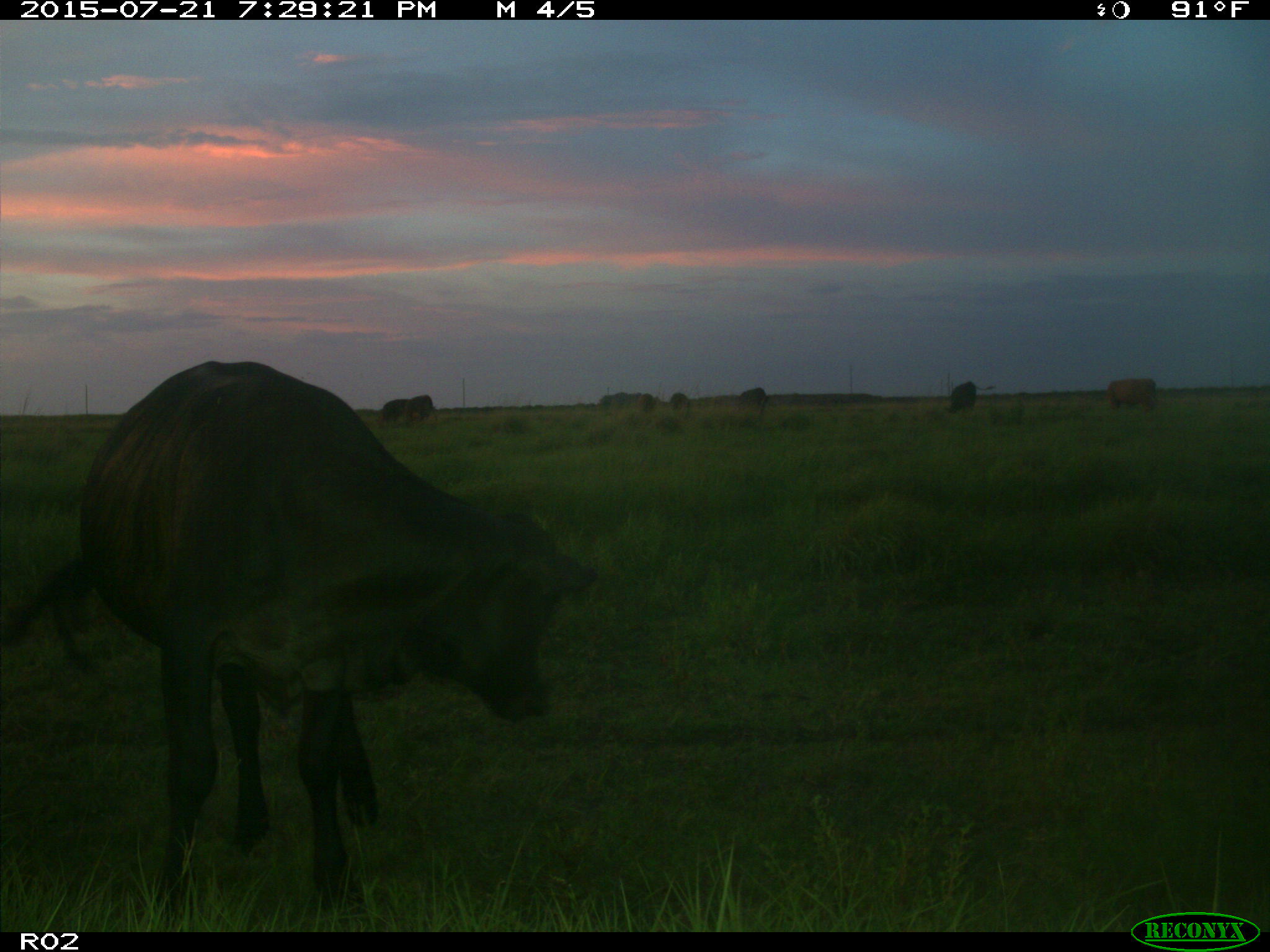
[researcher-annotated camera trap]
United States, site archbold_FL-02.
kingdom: Animalia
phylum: Chordata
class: Mammalia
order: Artiodactyla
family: Bovidae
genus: Bos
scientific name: Bos taurus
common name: domestic cow